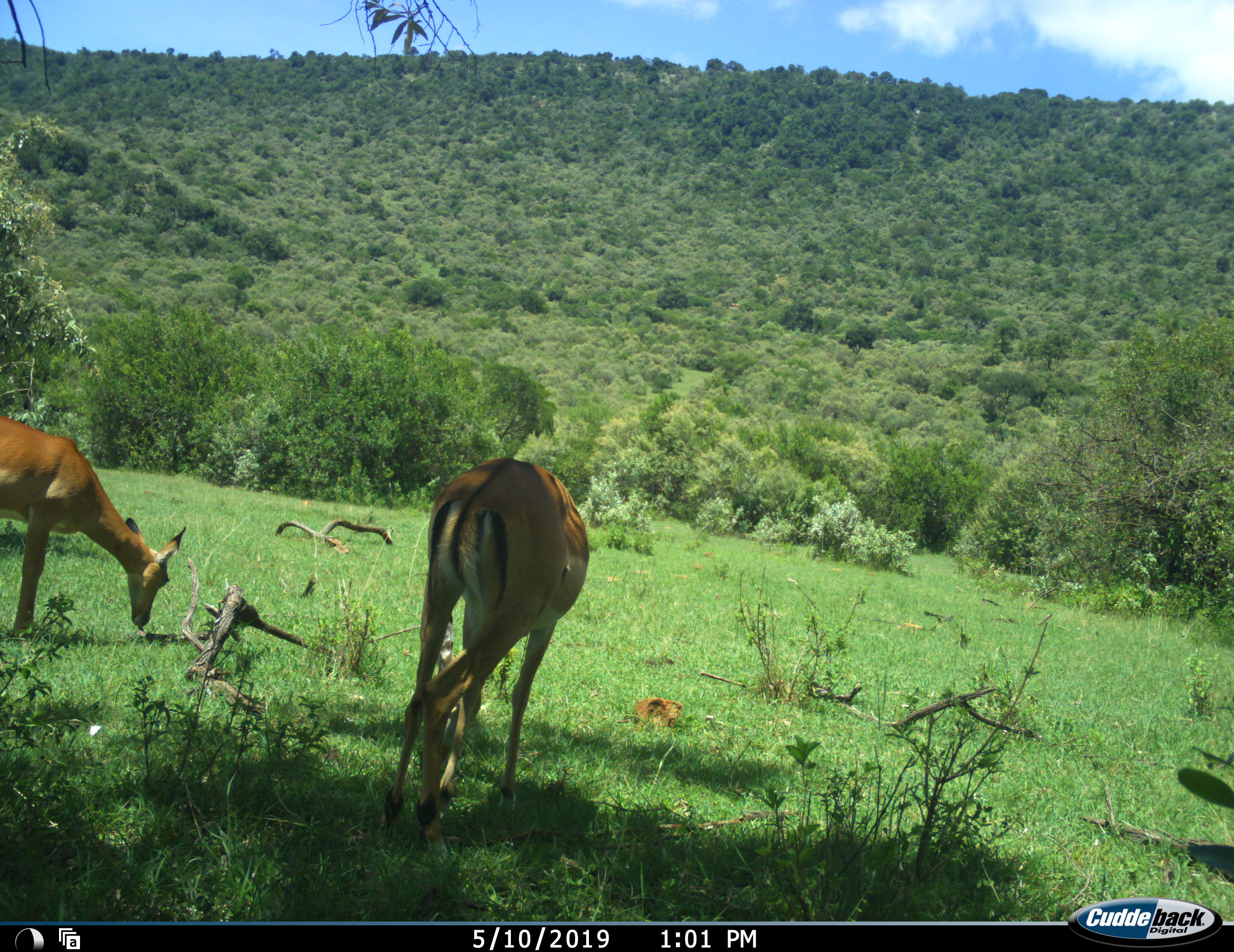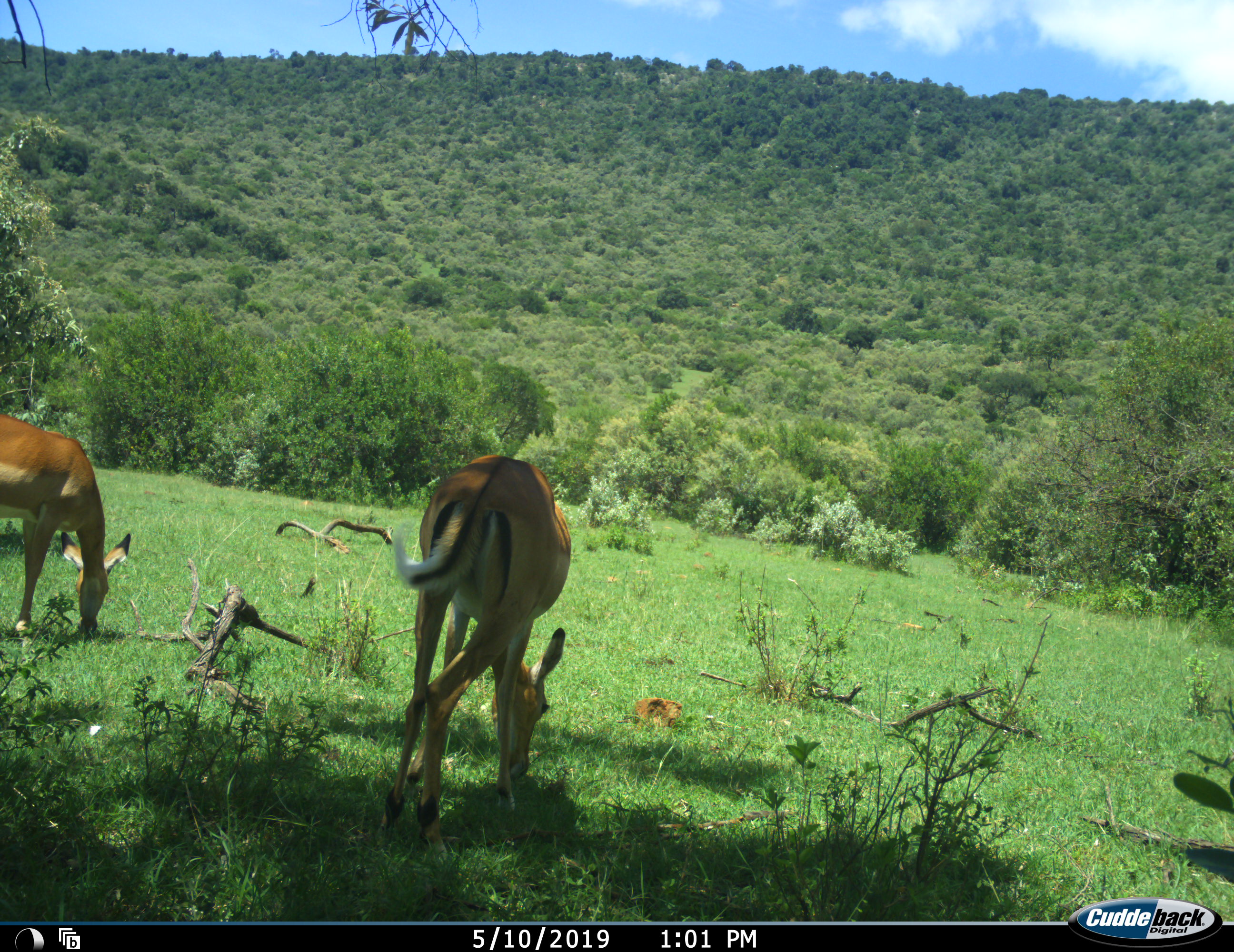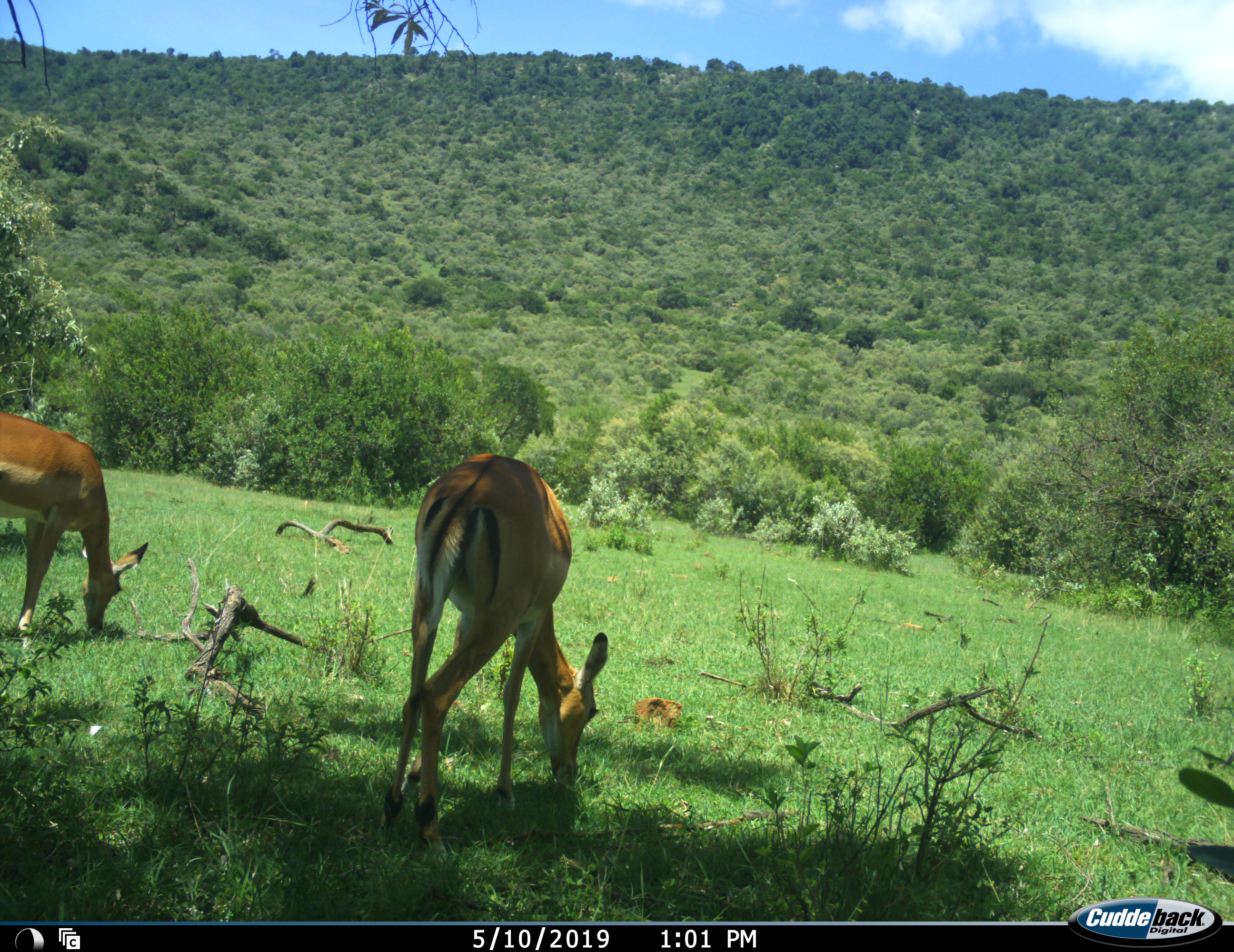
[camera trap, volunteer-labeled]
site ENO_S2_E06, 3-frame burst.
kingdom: Animalia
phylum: Chordata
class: Mammalia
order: Artiodactyla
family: Bovidae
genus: Aepyceros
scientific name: Aepyceros melampus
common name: impala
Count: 2.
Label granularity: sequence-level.